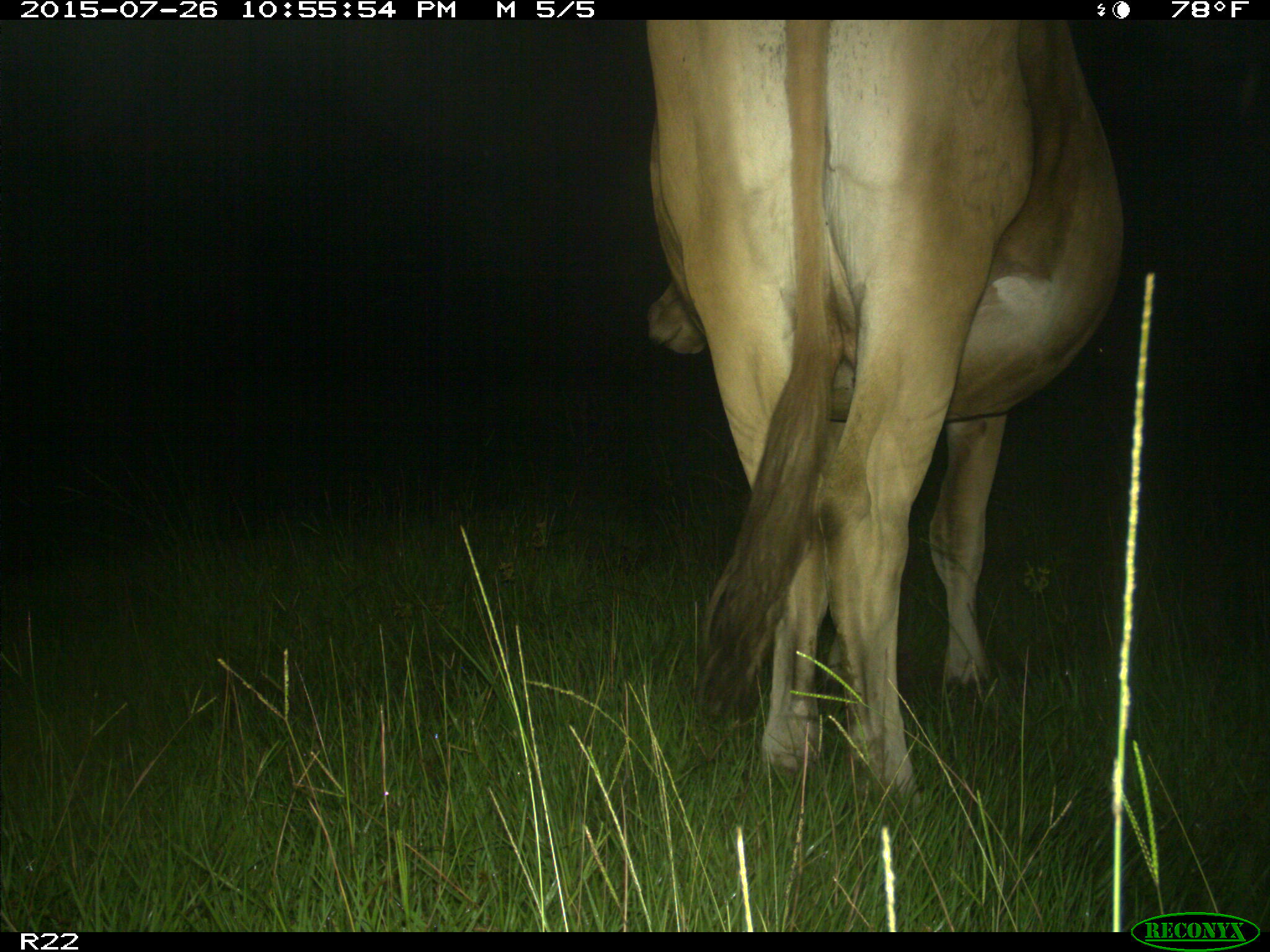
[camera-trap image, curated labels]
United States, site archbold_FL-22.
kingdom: Animalia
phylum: Chordata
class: Mammalia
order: Artiodactyla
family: Bovidae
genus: Bos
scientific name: Bos taurus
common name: domestic cow